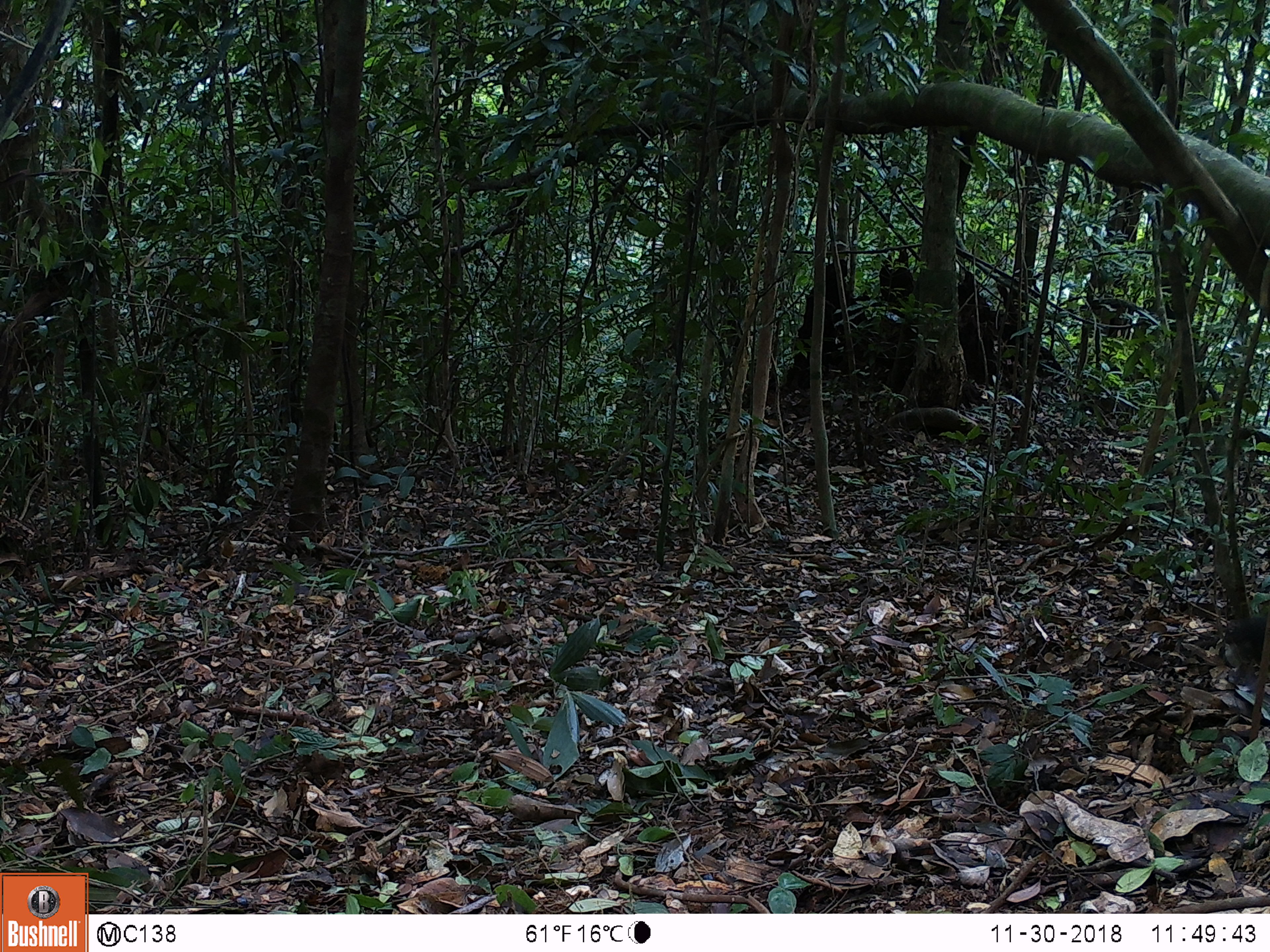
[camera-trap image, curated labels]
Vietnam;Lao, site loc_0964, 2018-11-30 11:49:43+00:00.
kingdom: Animalia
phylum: Chordata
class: Mammalia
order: Rodentia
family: Sciuridae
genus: Sciurus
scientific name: Sciurus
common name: squirrel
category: unidentified squirrel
Unidentified squirrel (squirrel) (Sciurus). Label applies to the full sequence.